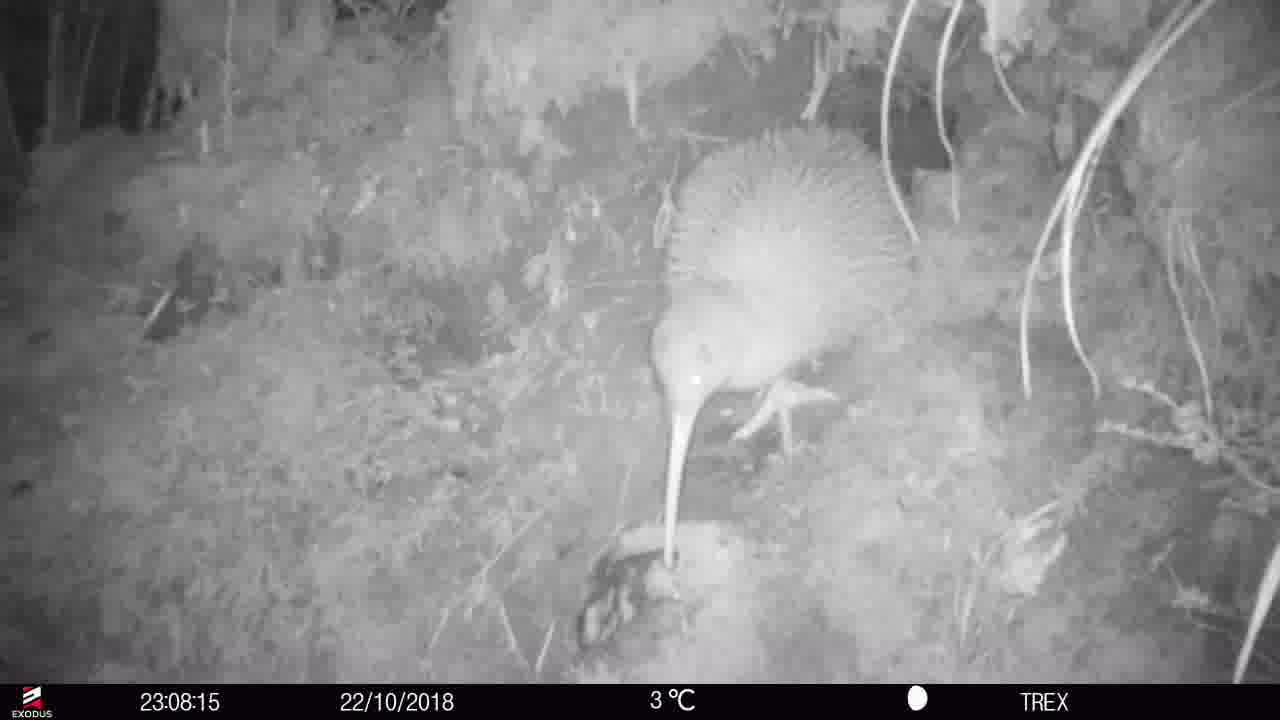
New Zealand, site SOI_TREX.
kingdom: Animalia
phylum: Chordata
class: Aves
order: Apterygiformes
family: Apterygidae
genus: Apteryx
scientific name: Apteryx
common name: kiwi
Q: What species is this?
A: Kiwi (Apteryx).